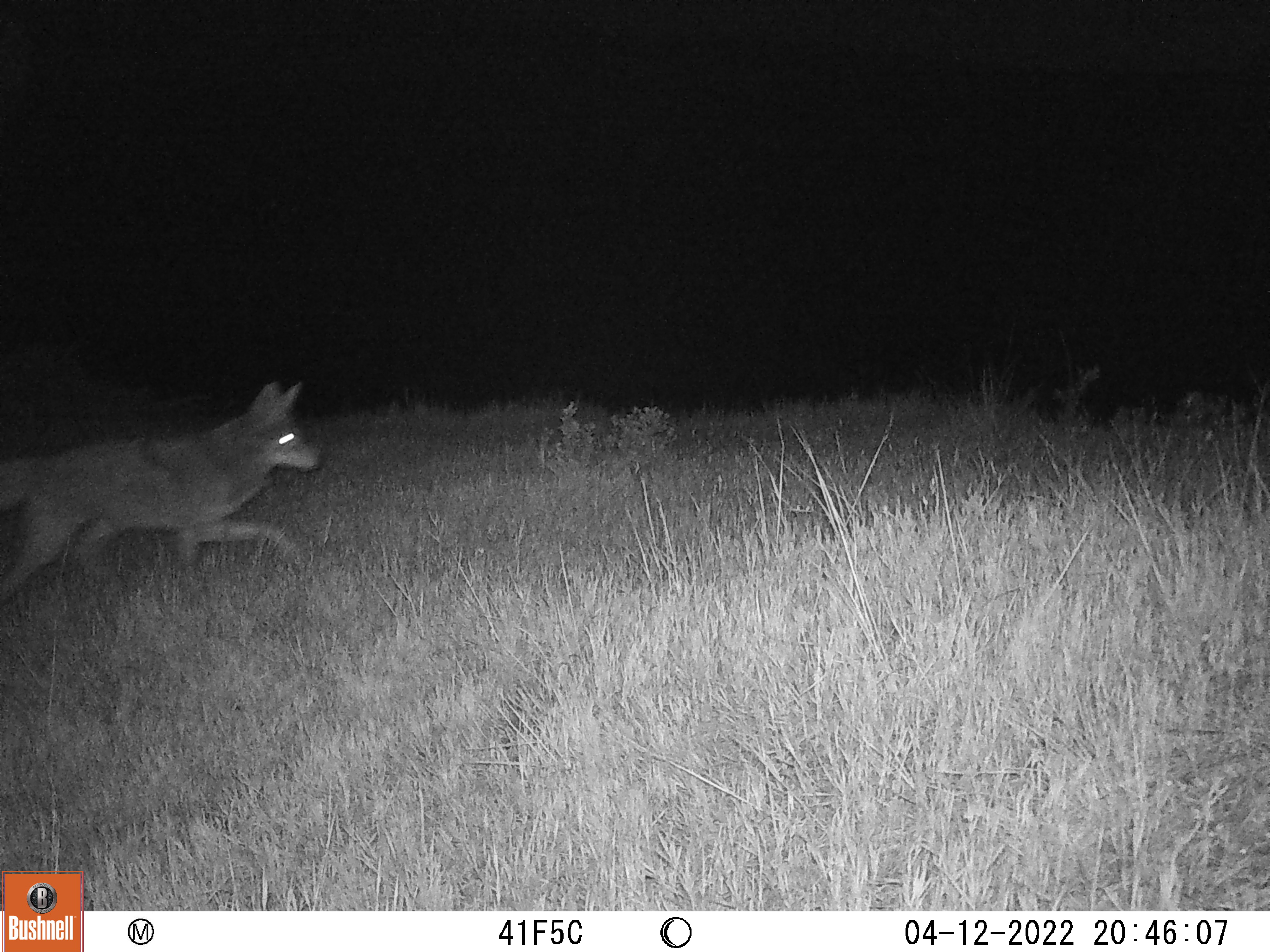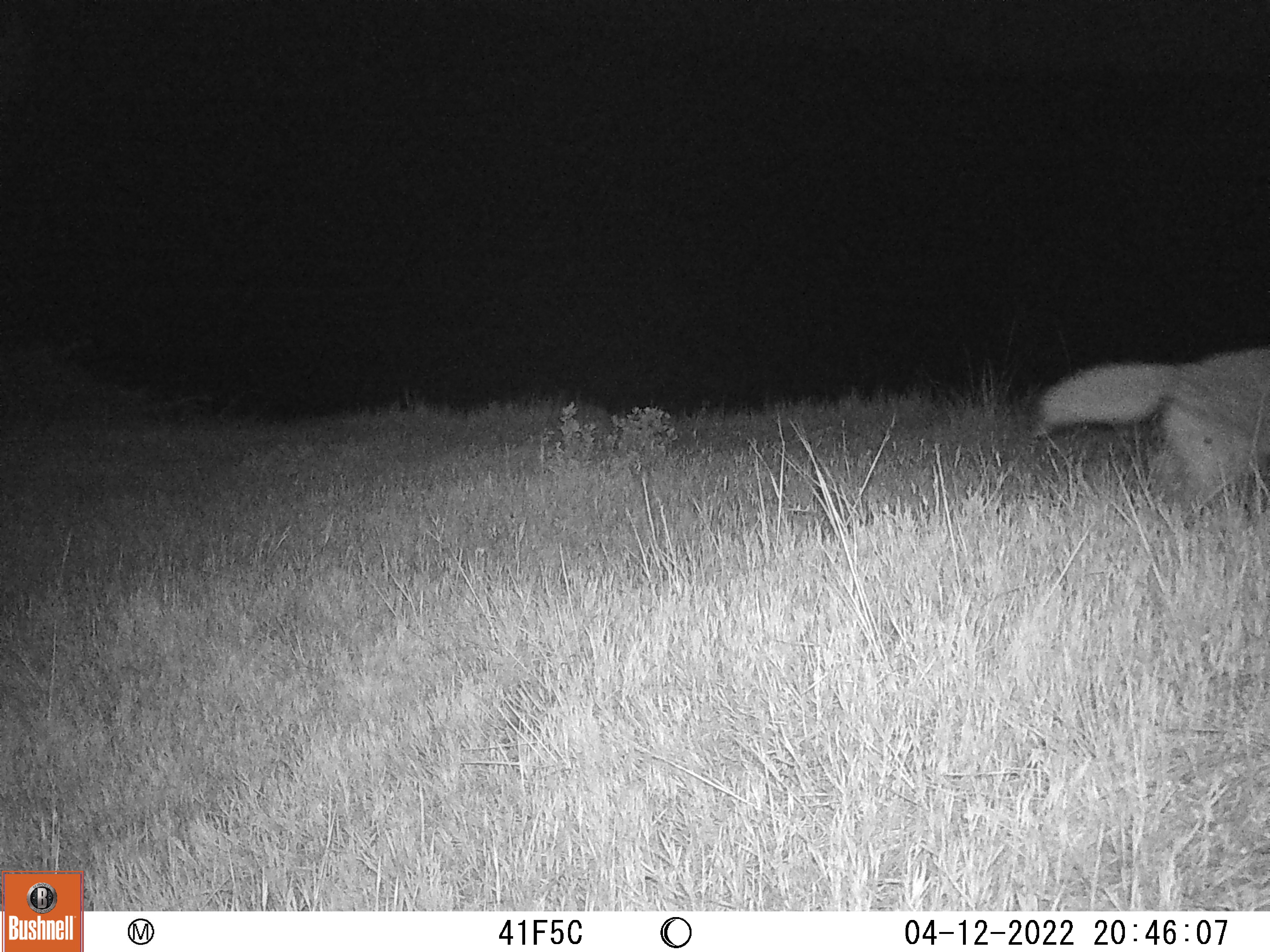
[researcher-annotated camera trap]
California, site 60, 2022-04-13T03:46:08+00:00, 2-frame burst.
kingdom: Animalia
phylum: Chordata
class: Mammalia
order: Carnivora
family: Canidae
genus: Canis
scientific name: Canis latrans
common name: coyote